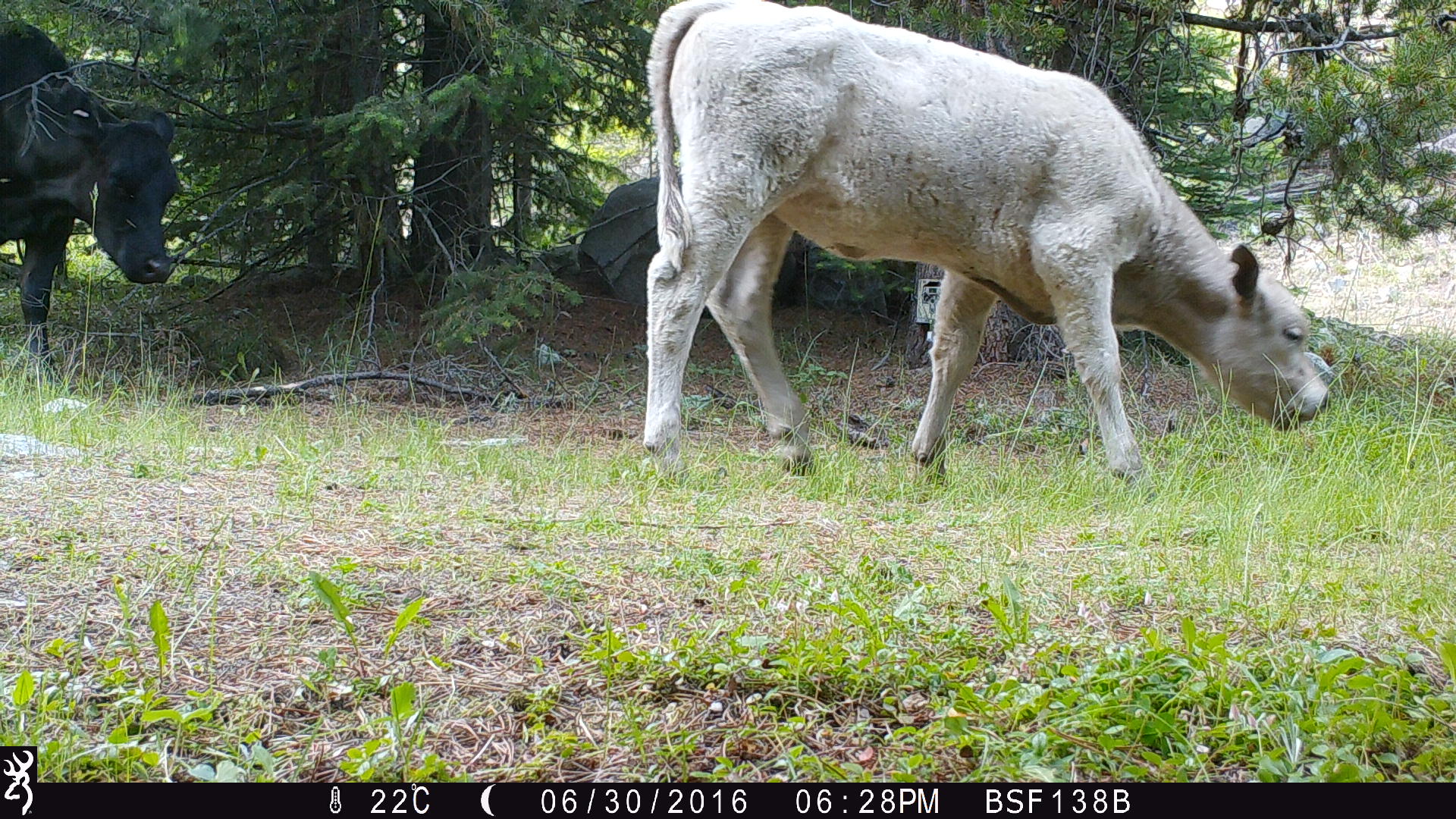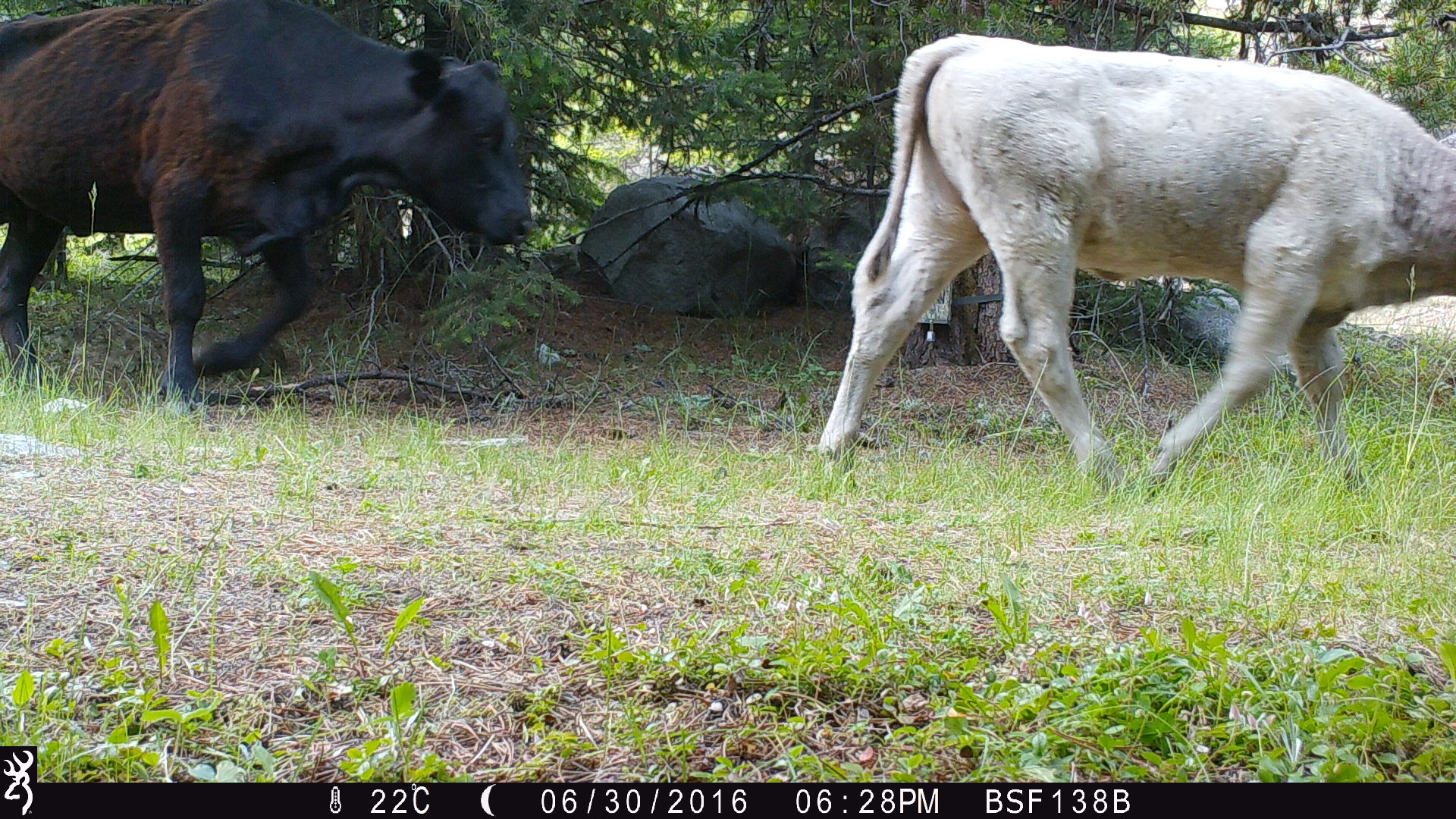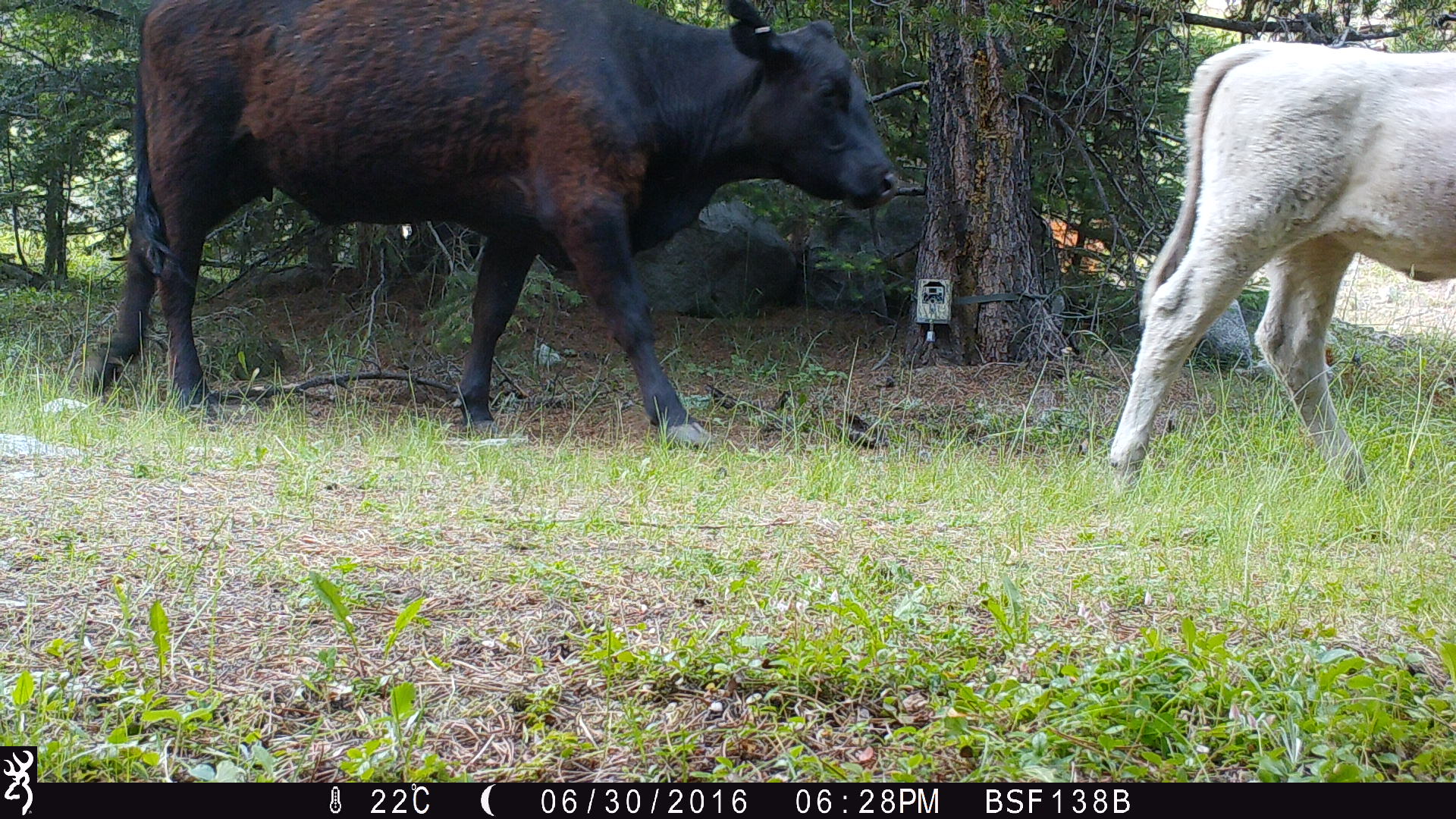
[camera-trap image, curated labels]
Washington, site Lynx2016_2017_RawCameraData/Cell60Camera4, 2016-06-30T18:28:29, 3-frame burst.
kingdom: Animalia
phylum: Chordata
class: Mammalia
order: Artiodactyla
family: Bovidae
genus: Bos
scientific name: Bos taurus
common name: domestic cattle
Domestic cattle (Bos taurus). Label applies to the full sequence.